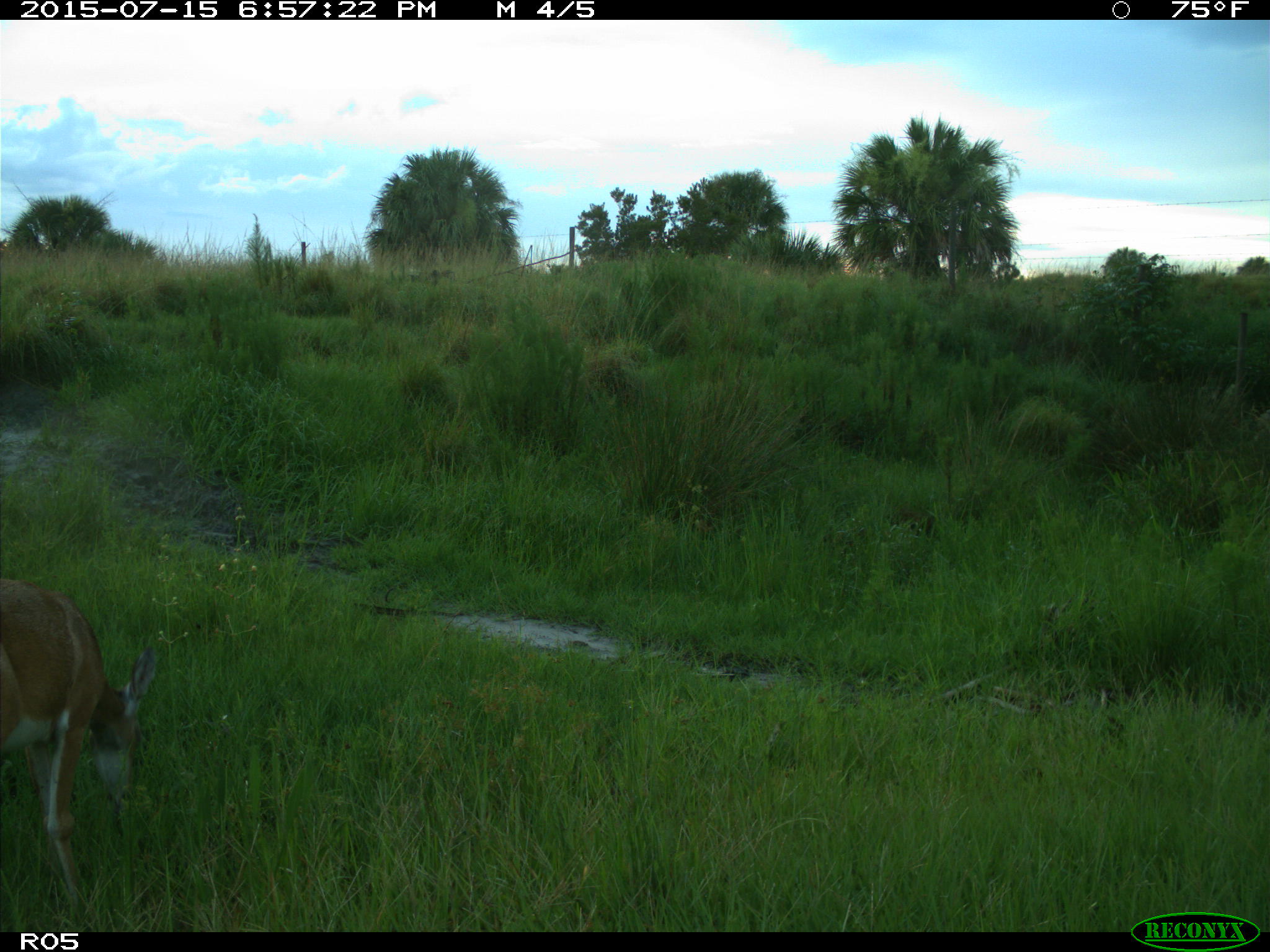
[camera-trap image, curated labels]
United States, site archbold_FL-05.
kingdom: Animalia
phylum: Chordata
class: Mammalia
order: Artiodactyla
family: Cervidae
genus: Odocoileus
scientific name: Odocoileus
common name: deer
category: unidentified deer